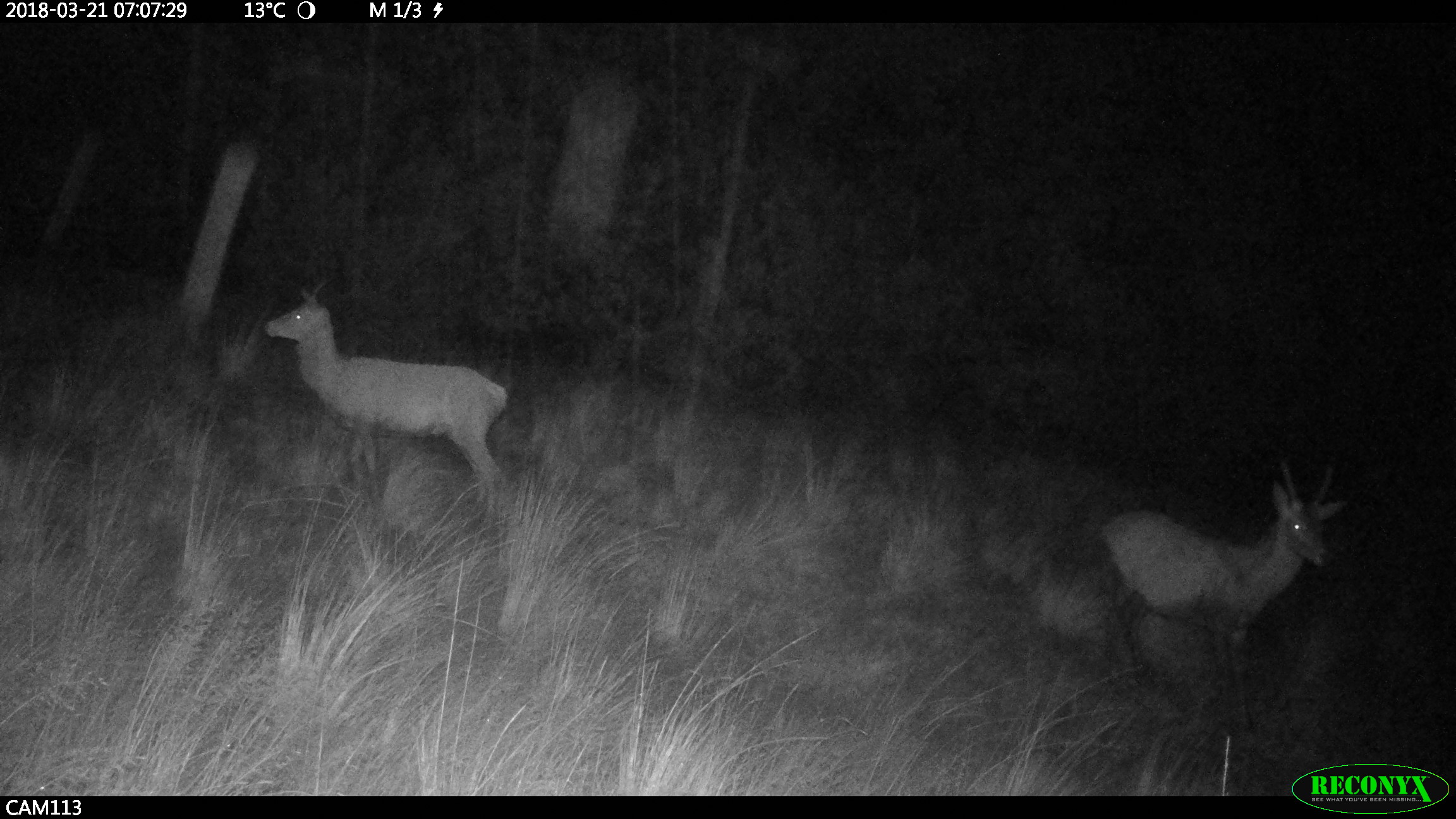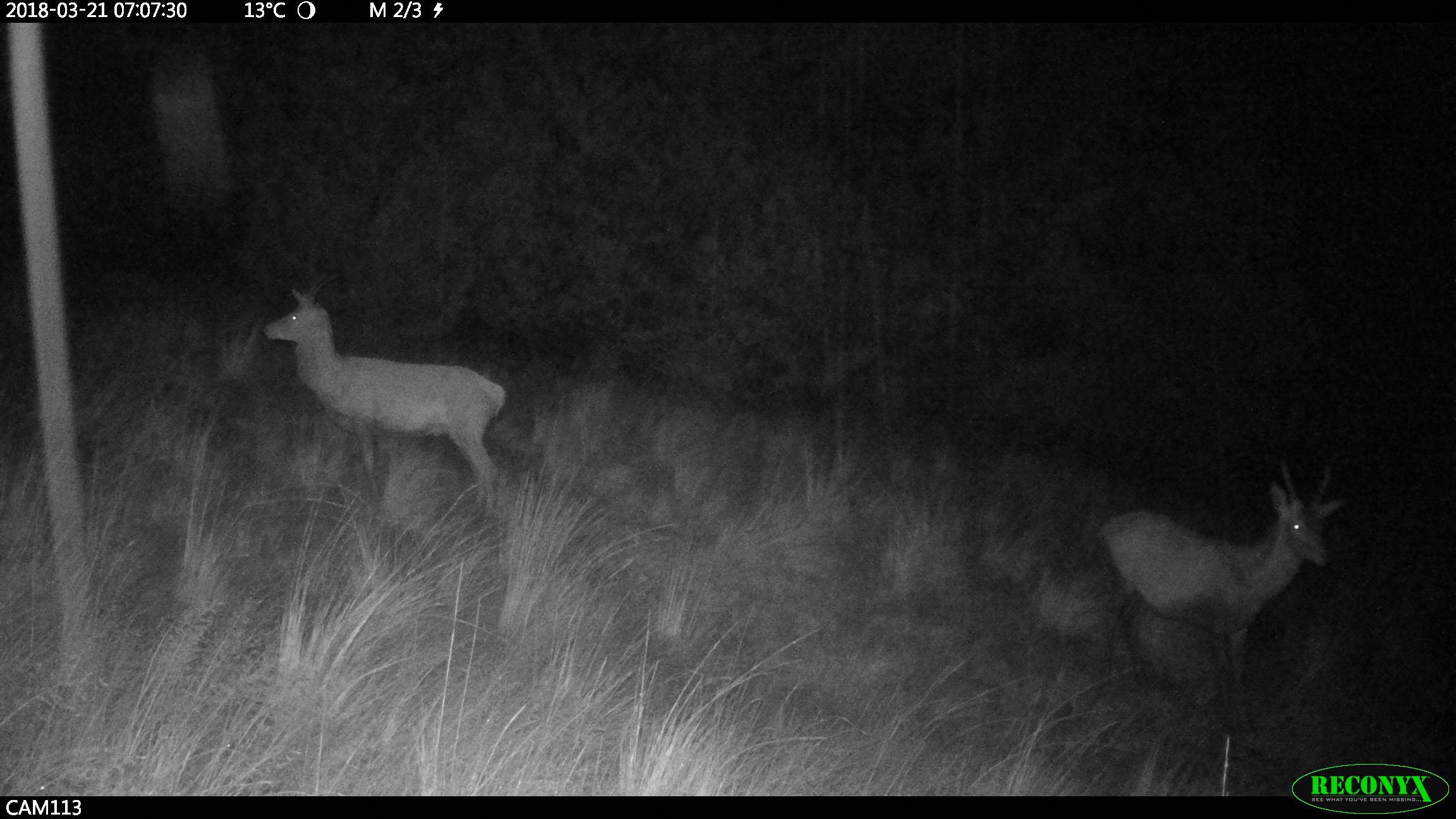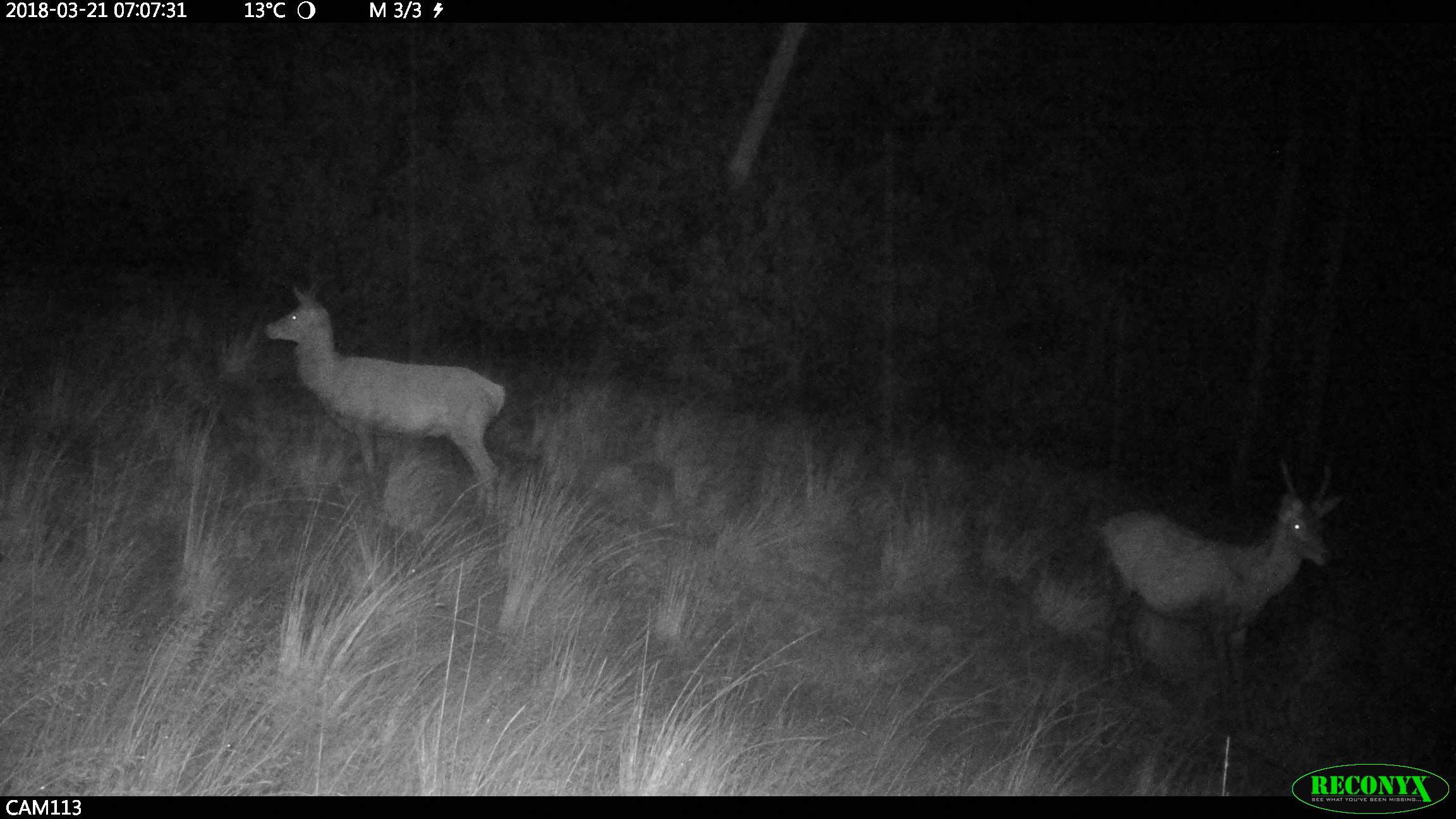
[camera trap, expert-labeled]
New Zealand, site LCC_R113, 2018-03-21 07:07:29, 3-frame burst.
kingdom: Animalia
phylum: Chordata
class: Mammalia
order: Artiodactyla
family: Cervidae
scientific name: Cervidae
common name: deer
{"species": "deer (Cervidae)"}